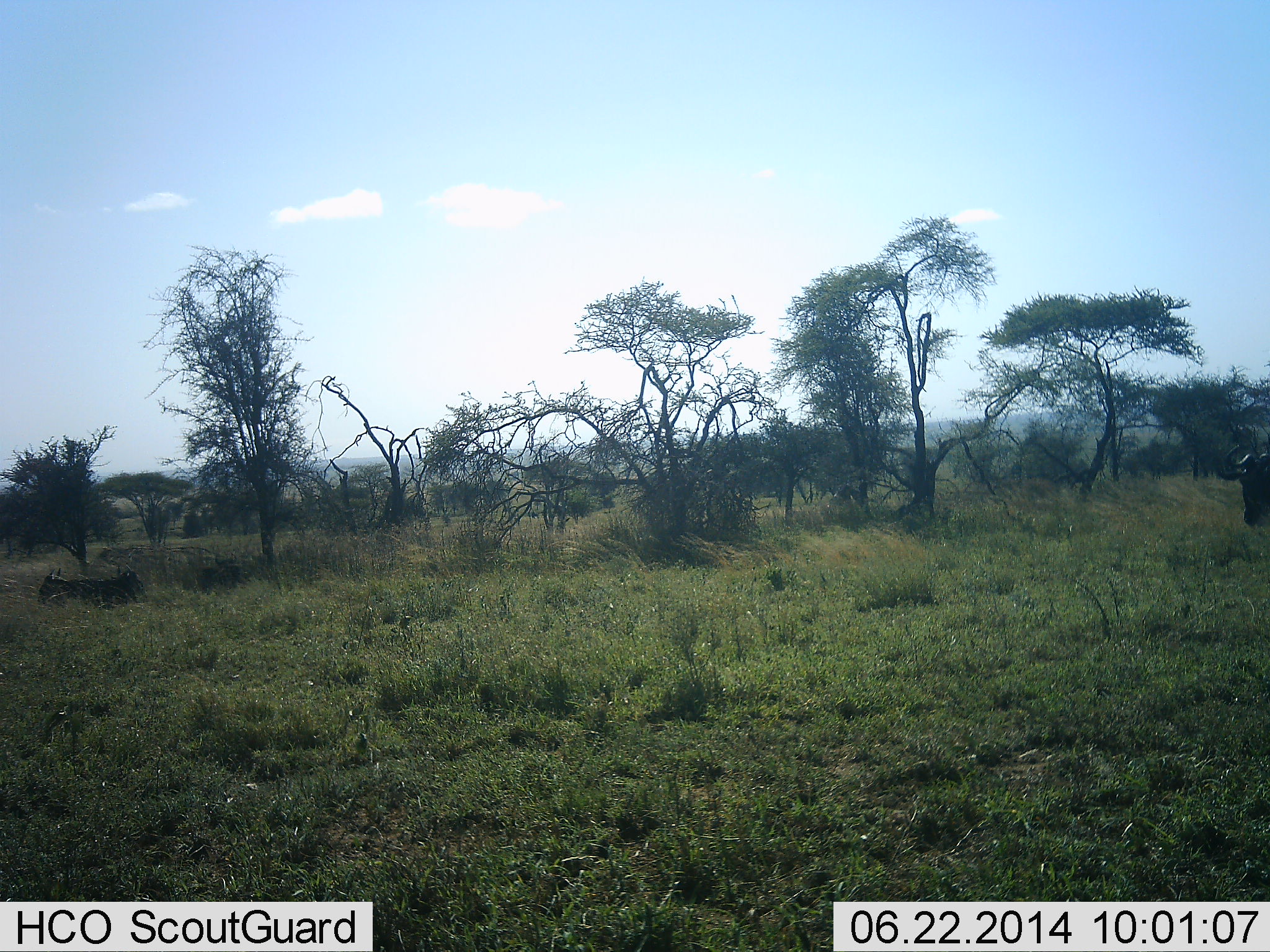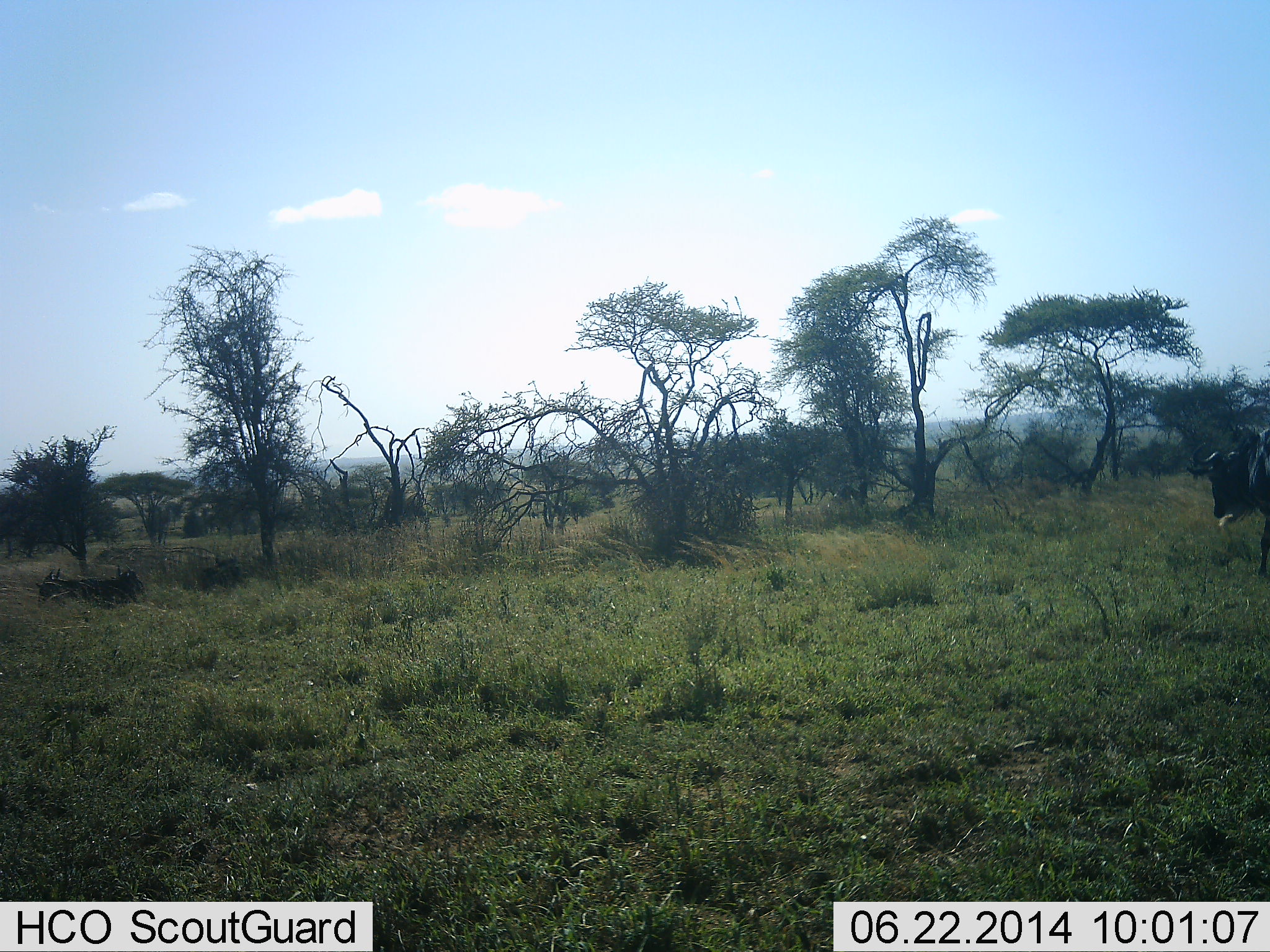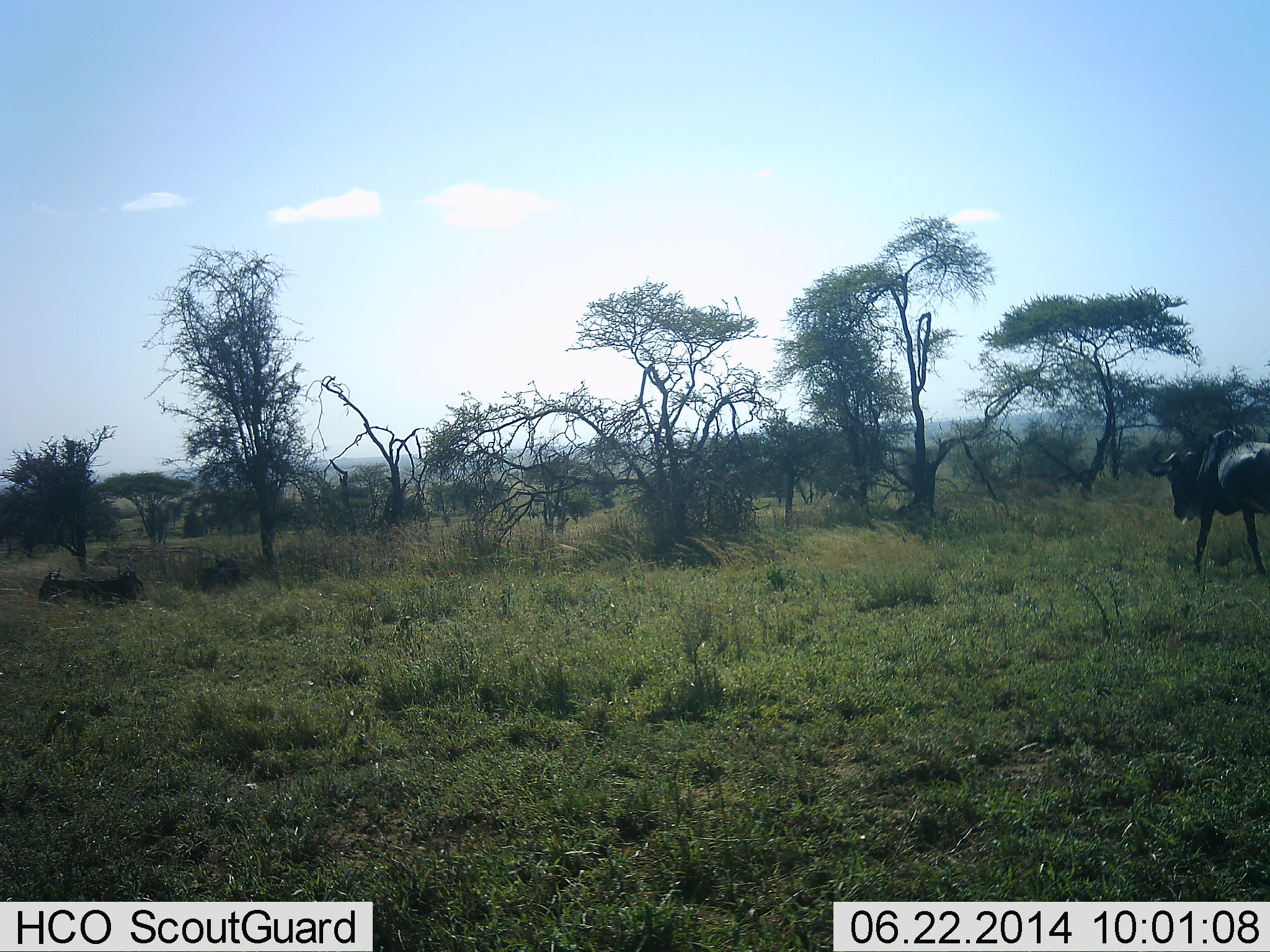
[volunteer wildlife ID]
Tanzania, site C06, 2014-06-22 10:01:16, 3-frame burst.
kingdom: Animalia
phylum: Chordata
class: Mammalia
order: Artiodactyla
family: Bovidae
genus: Connochaetes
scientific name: Connochaetes taurinus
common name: blue wildebeest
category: wildebeest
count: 1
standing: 0%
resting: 40%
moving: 100%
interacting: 0%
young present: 0%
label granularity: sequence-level